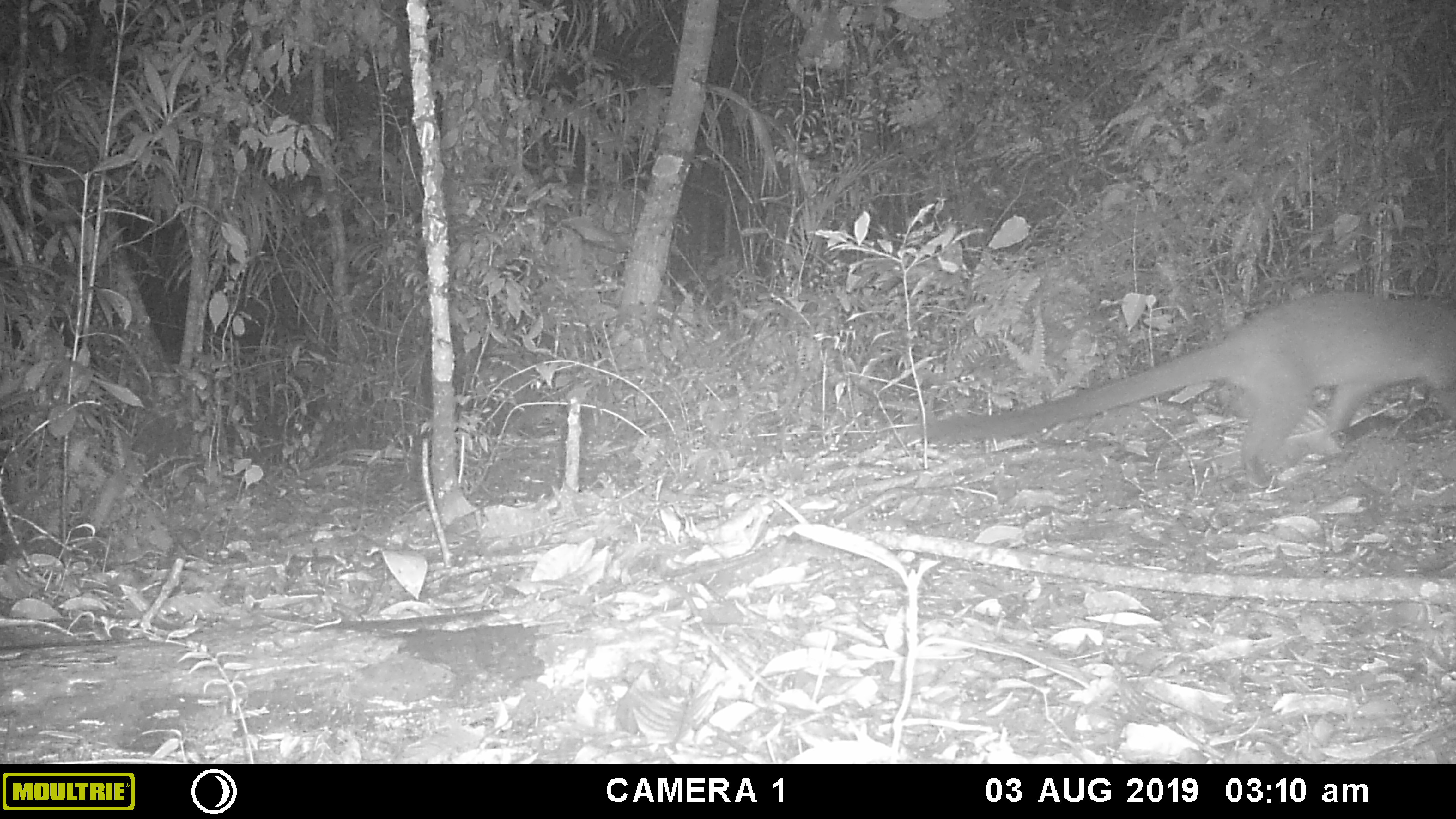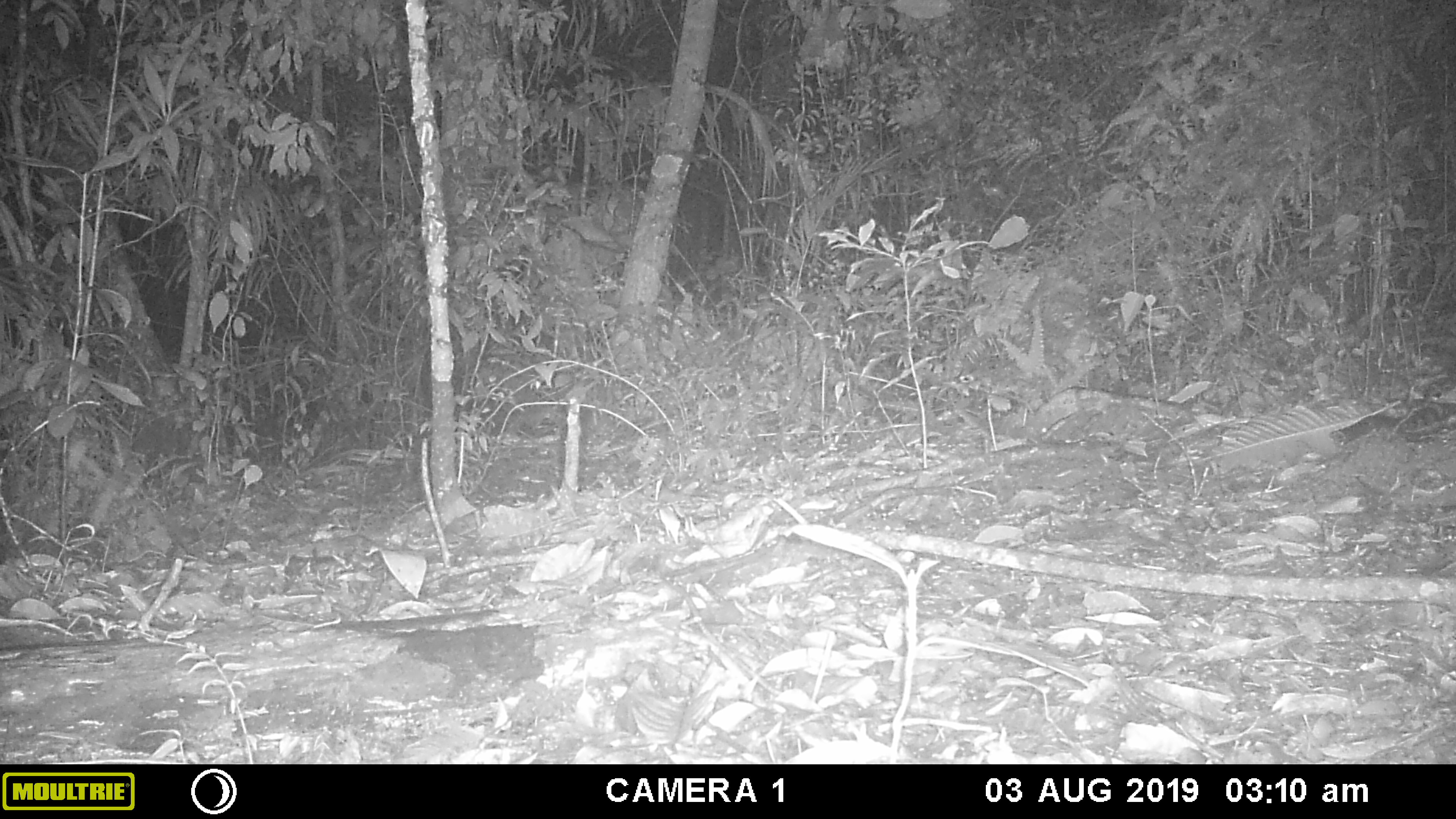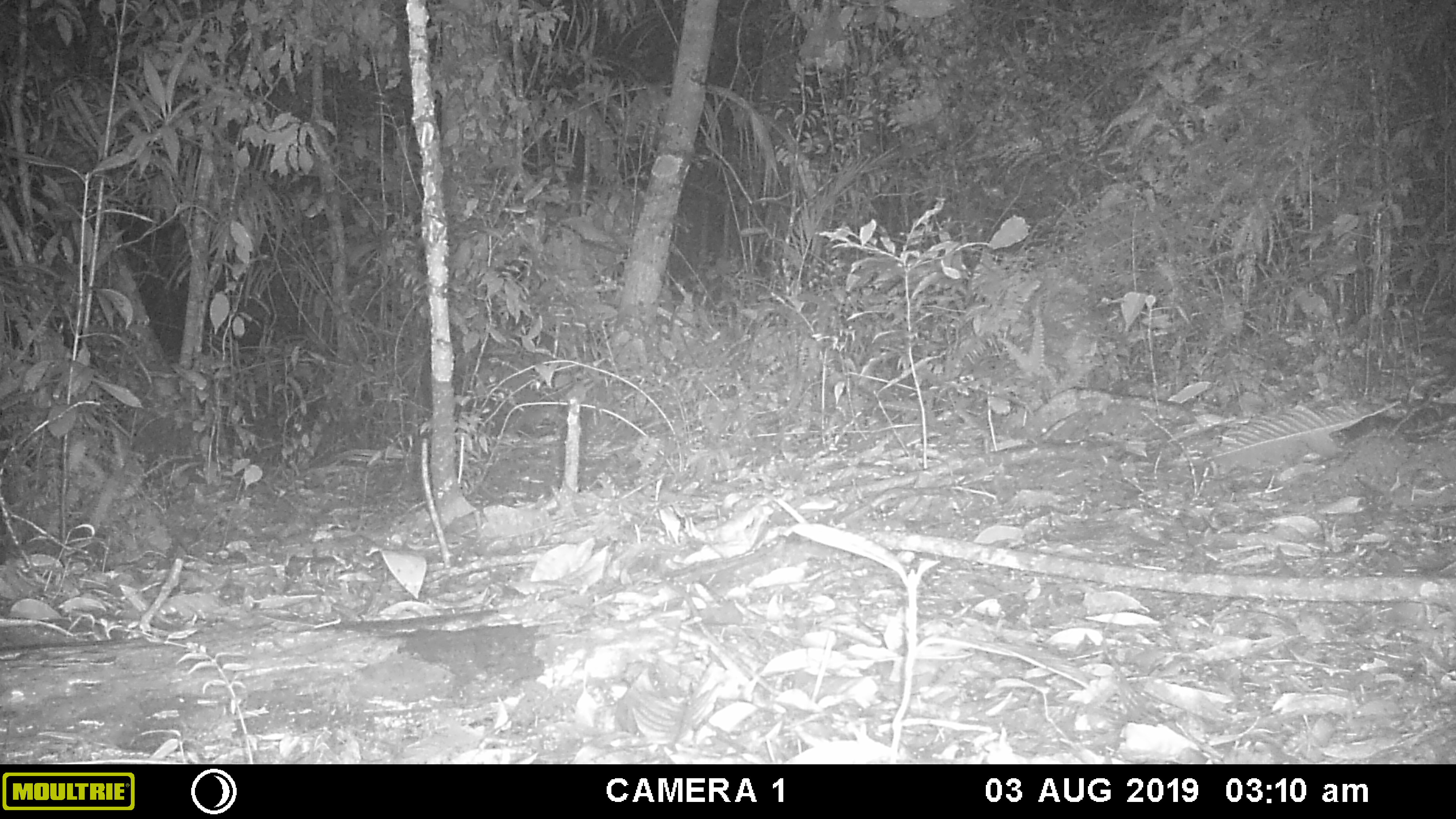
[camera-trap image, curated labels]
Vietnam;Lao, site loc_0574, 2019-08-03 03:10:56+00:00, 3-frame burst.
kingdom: Animalia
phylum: Chordata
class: Mammalia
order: Carnivora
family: Viverridae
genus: Paguma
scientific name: Paguma larvata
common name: masked palm civet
Masked palm civet (Paguma larvata). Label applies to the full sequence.